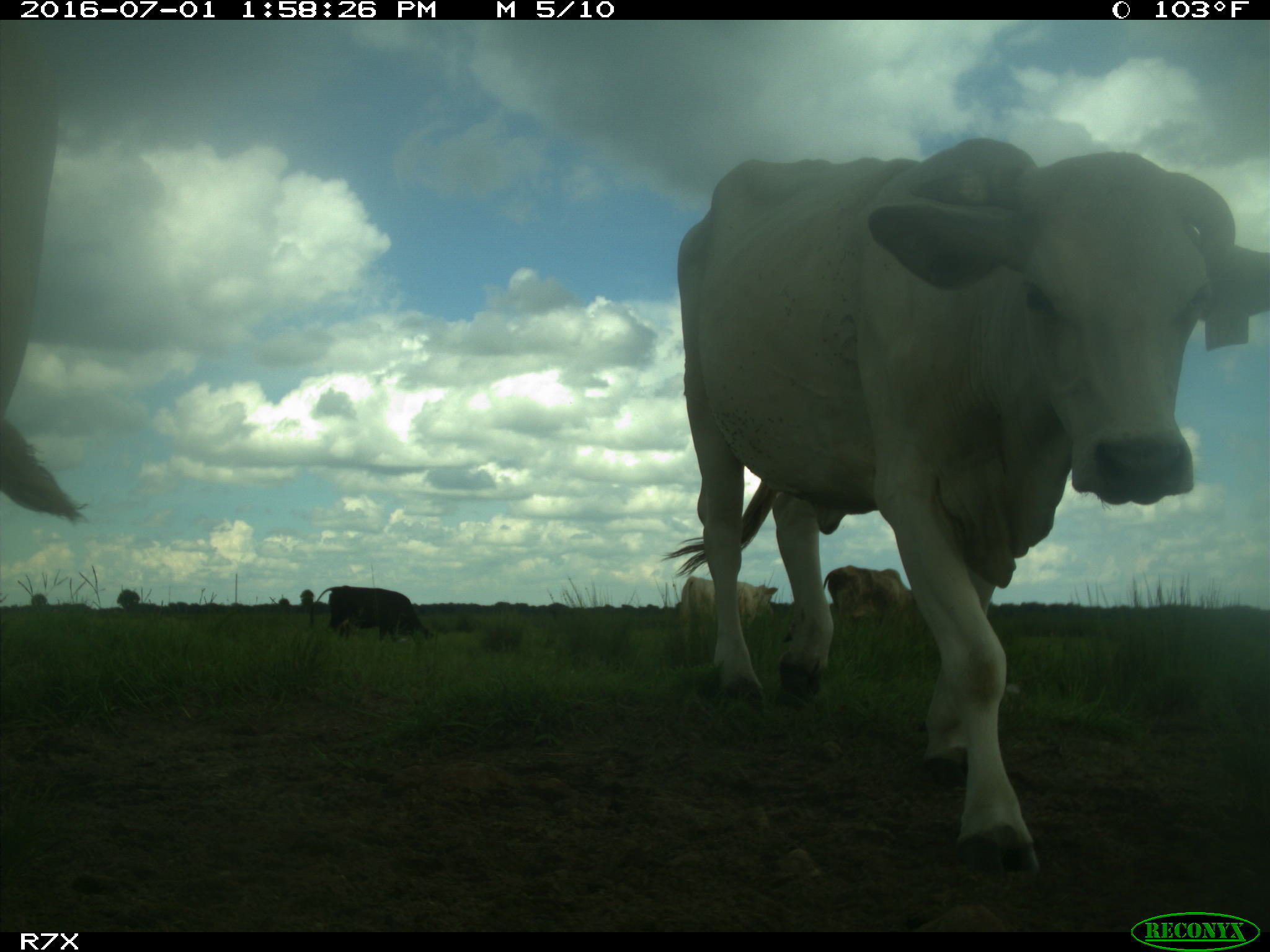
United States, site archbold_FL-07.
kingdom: Animalia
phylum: Chordata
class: Mammalia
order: Artiodactyla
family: Bovidae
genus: Bos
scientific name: Bos taurus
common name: domestic cow